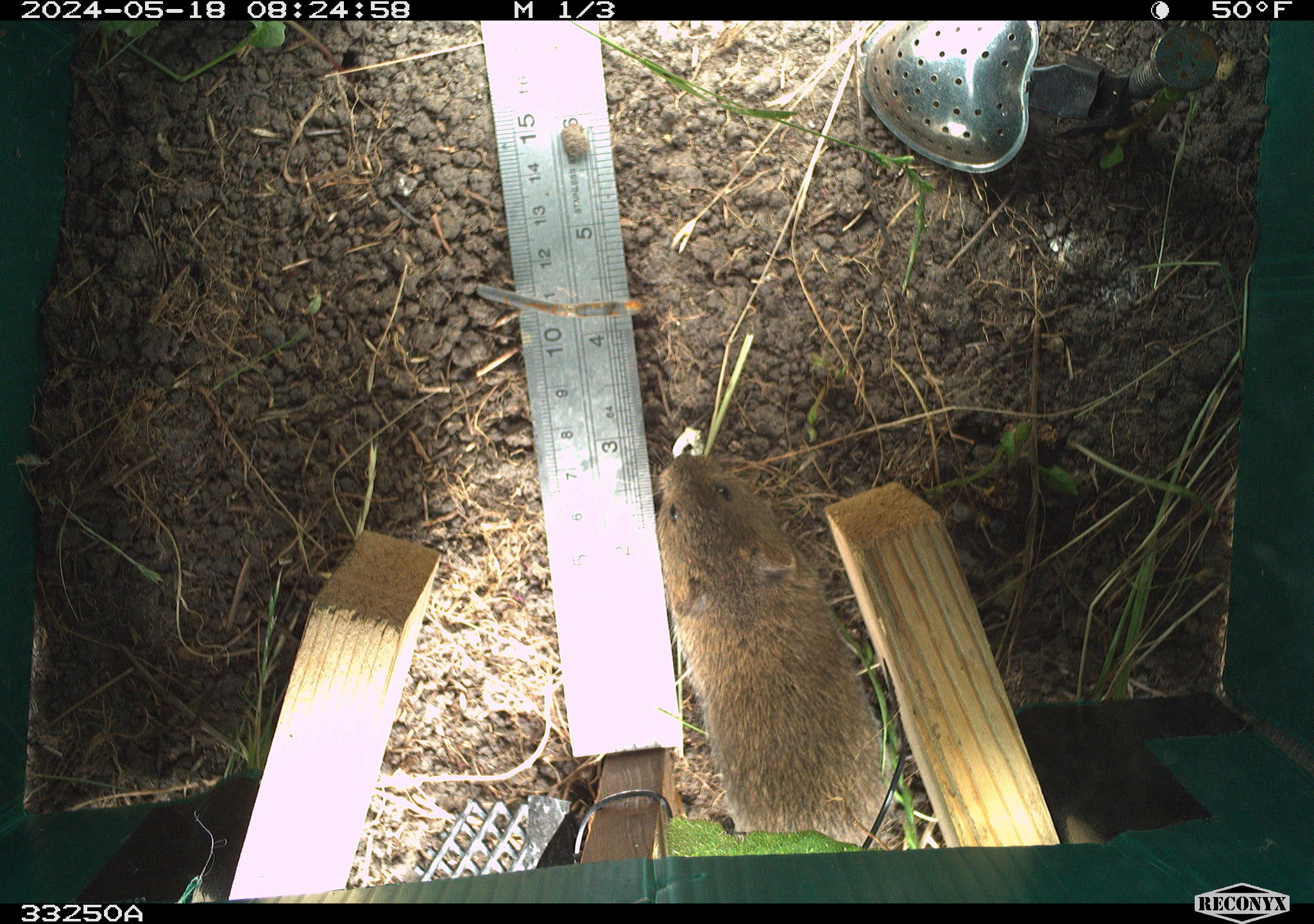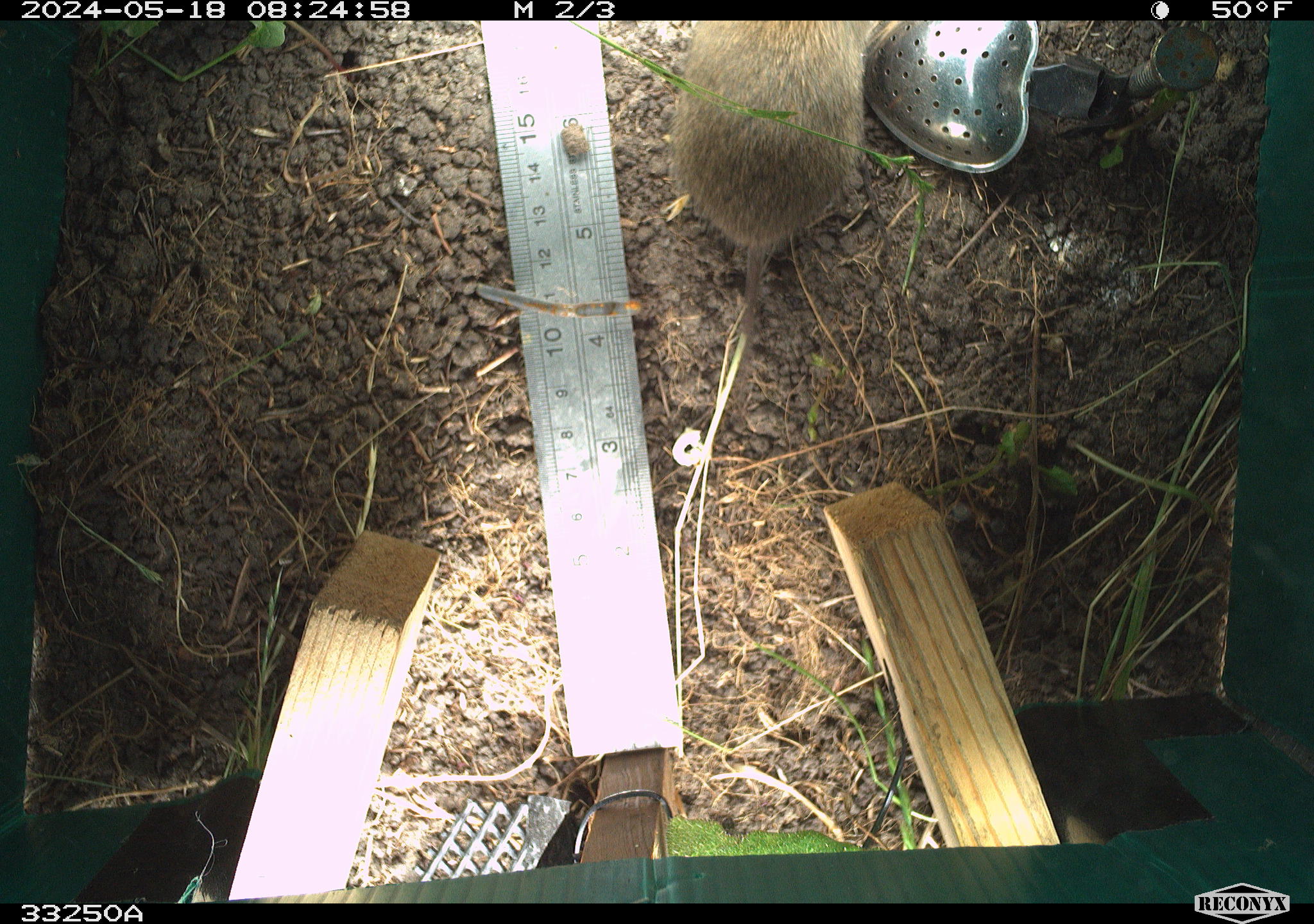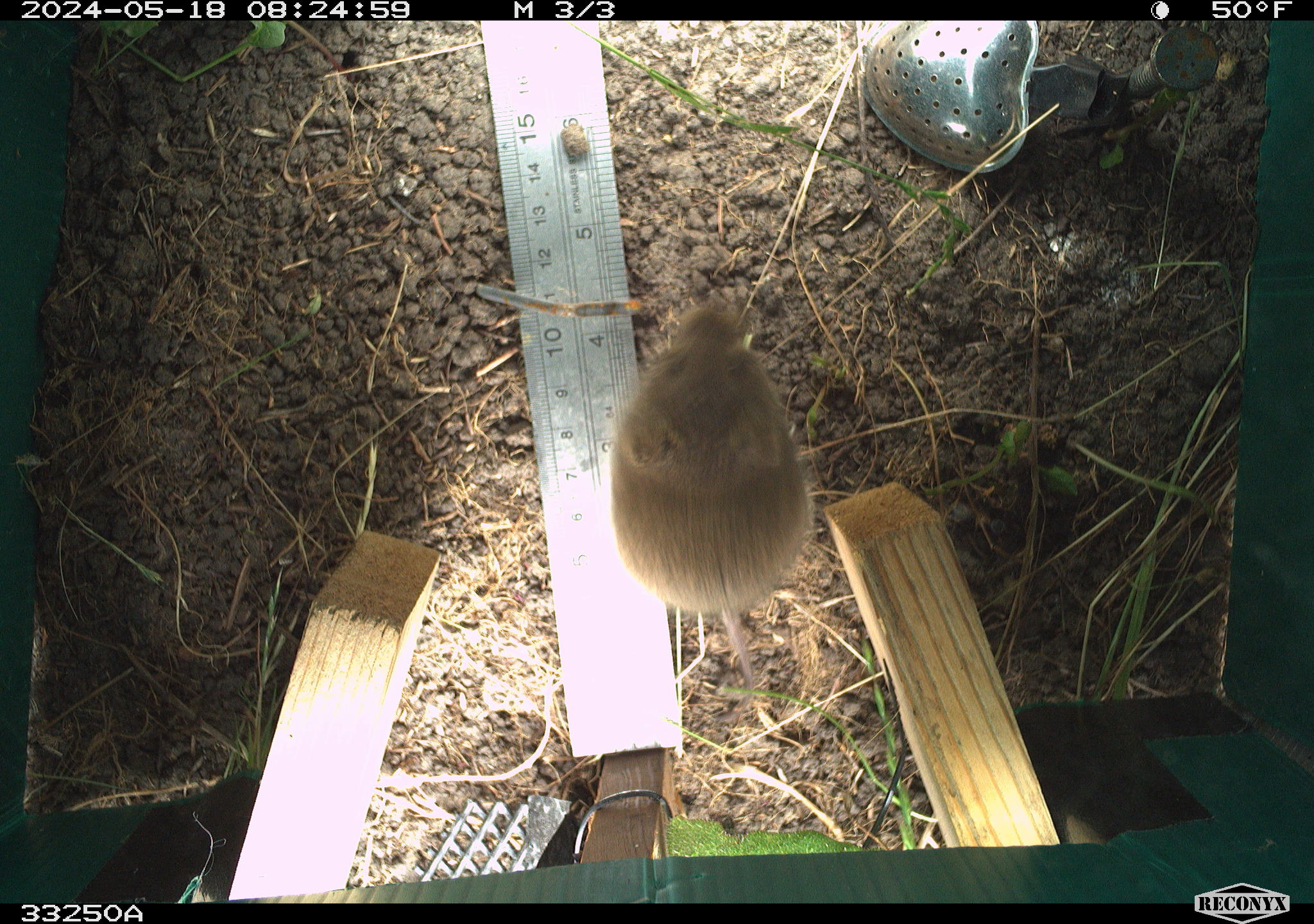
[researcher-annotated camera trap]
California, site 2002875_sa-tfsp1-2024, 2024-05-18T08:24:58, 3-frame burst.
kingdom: Animalia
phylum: Chordata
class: Mammalia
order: Rodentia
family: Cricetidae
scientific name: Arvicolinae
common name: voles, lemmings, and muskrats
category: arvicolinae subfamily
Arvicolinae subfamily (voles, lemmings, and muskrats) (Arvicolinae).